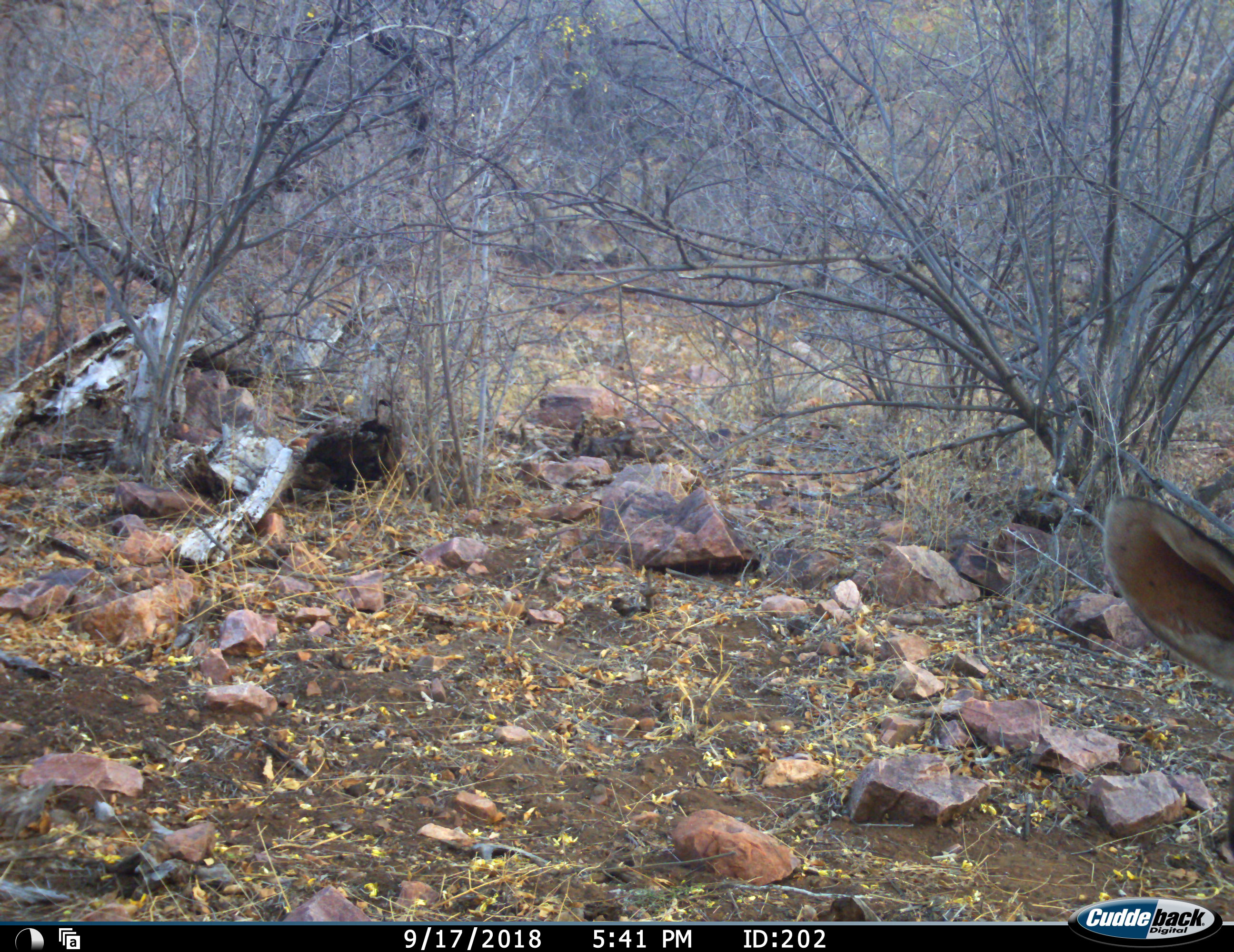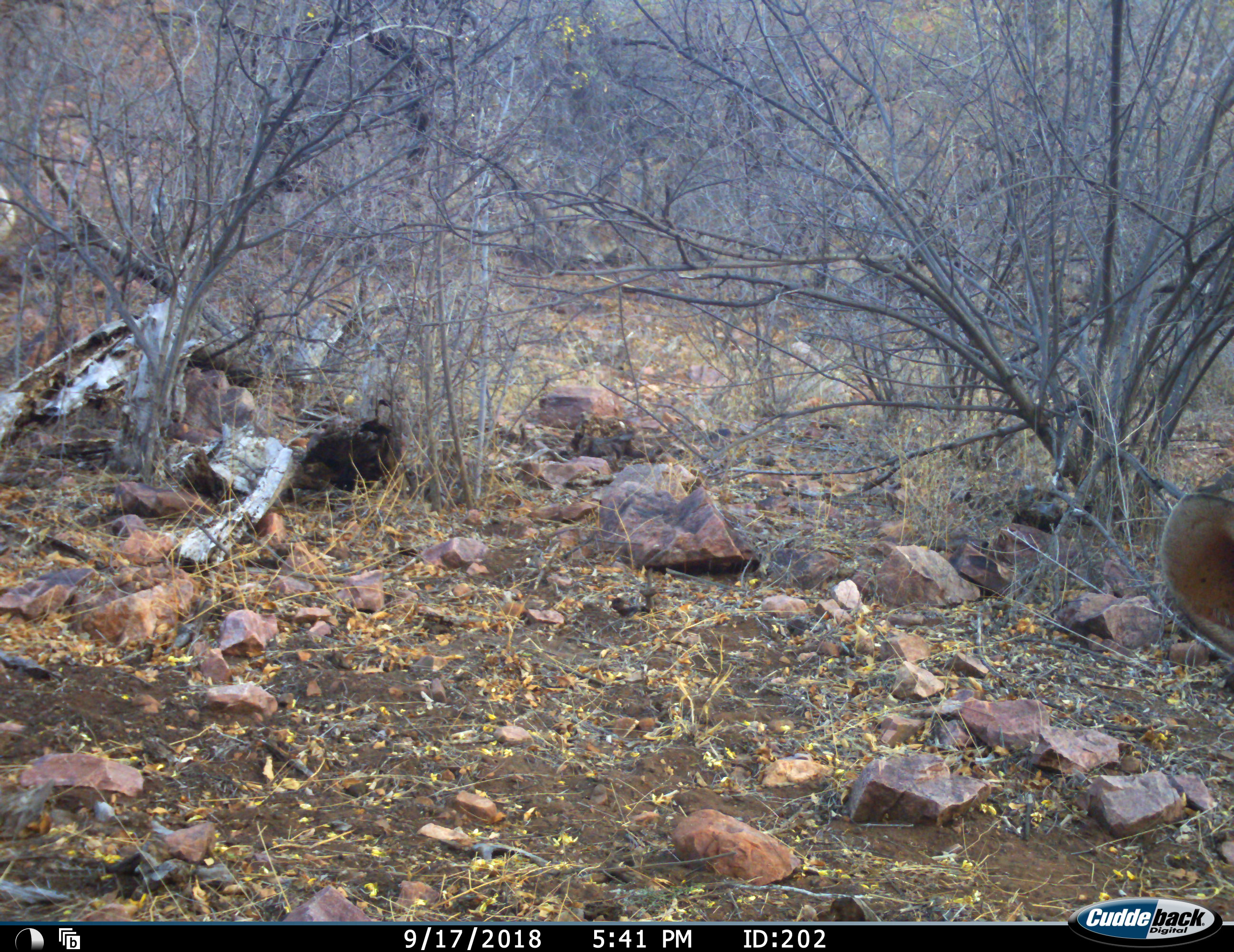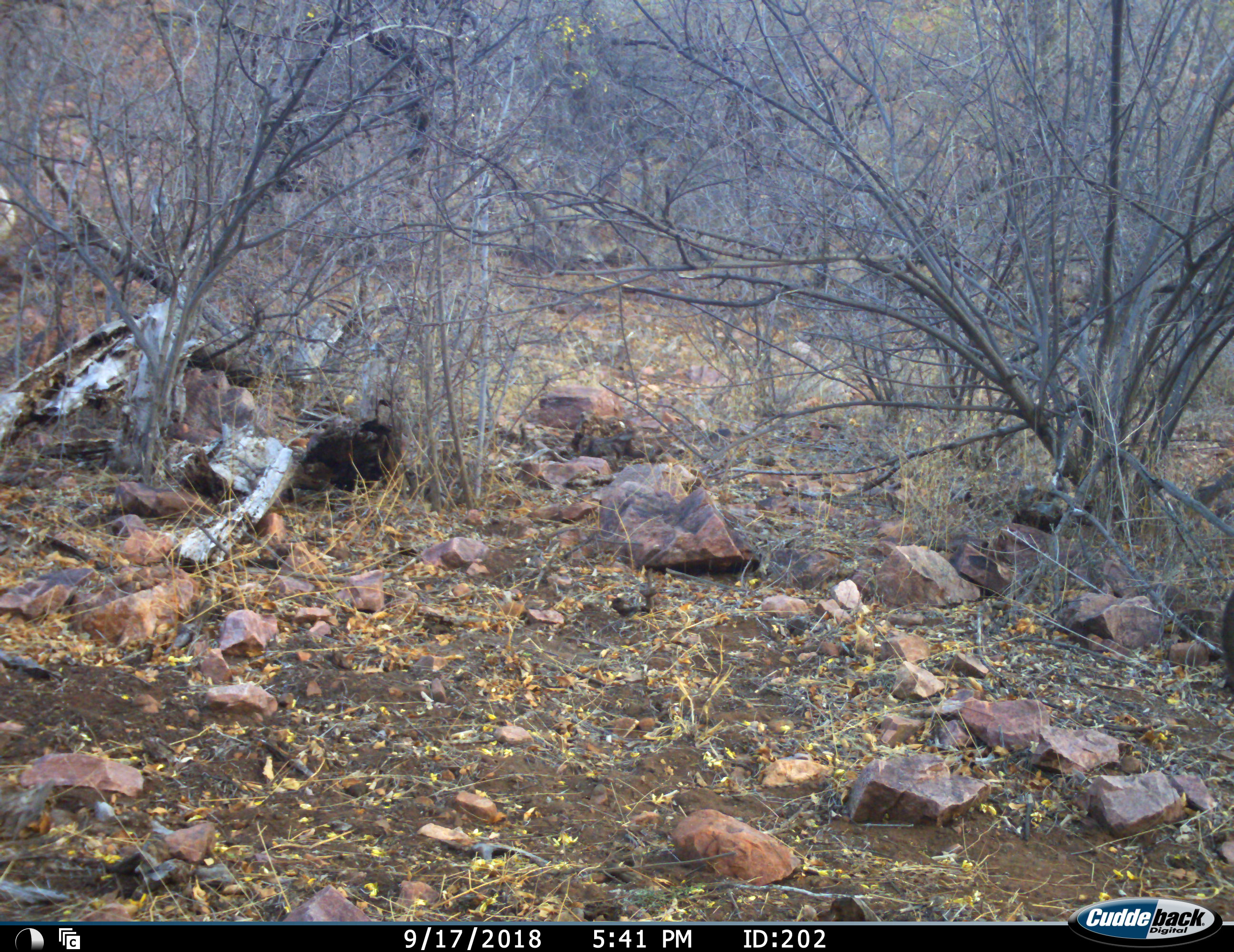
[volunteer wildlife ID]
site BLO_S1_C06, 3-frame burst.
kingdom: Animalia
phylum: Chordata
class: Mammalia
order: Artiodactyla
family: Bovidae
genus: Aepyceros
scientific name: Aepyceros melampus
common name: impala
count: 1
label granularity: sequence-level